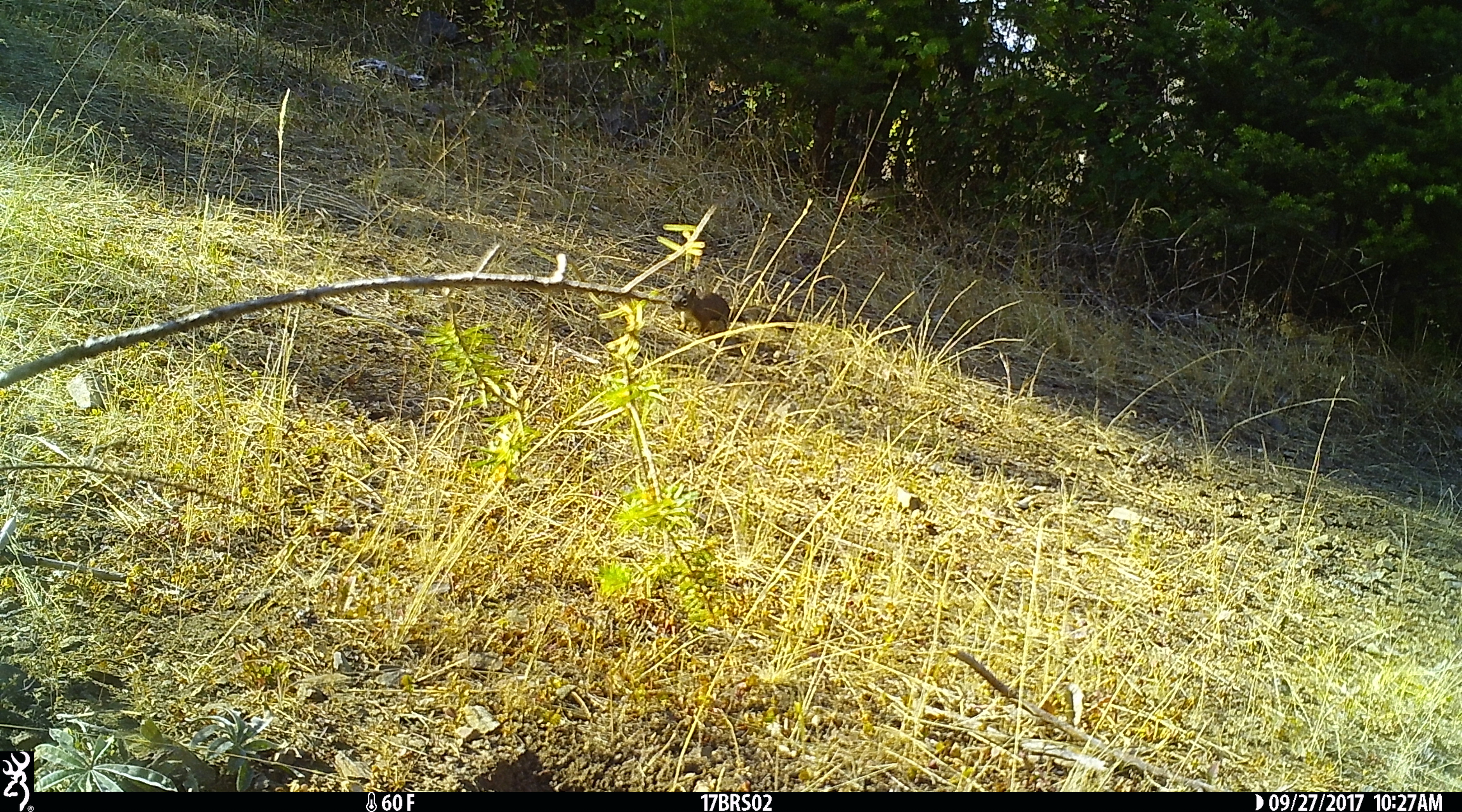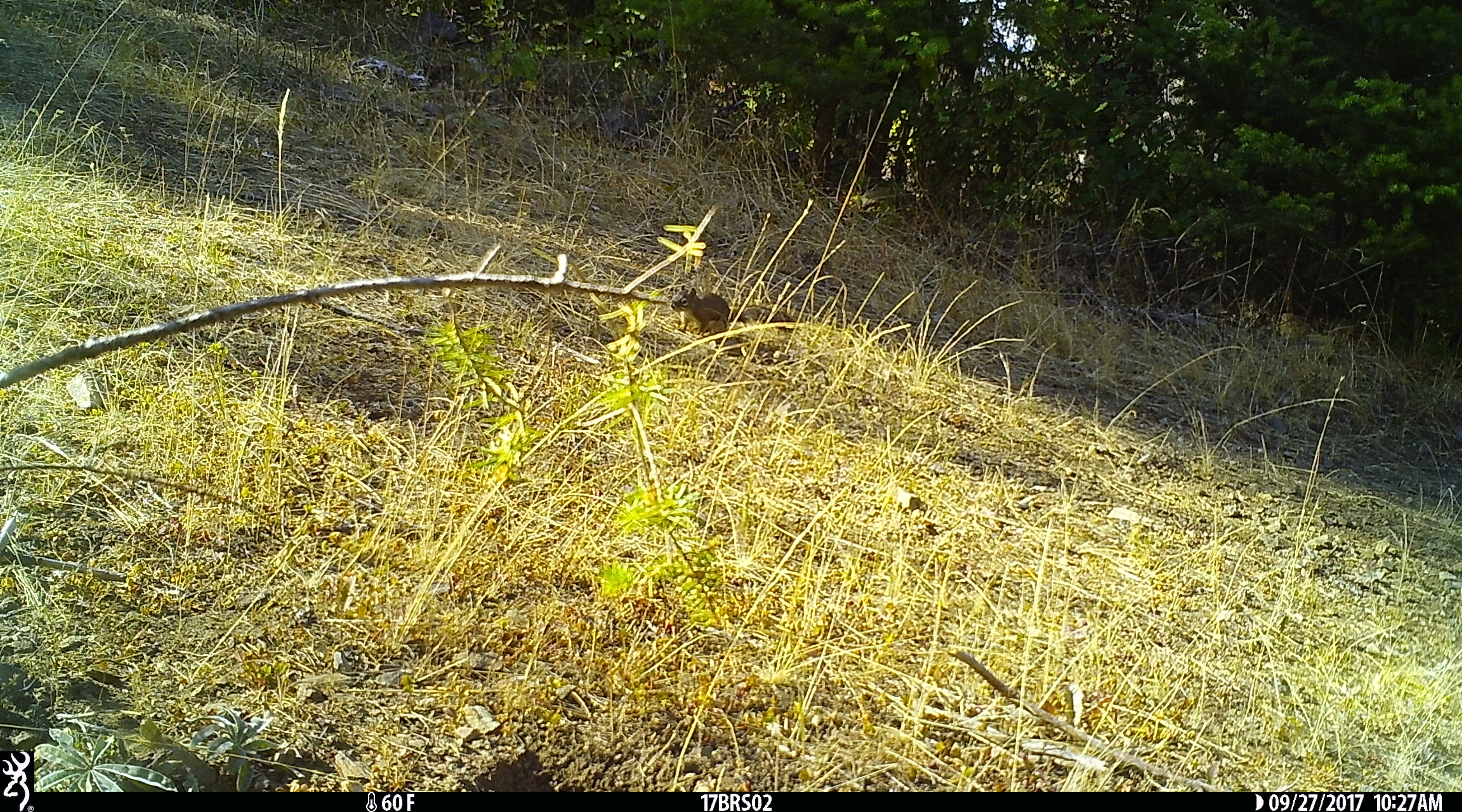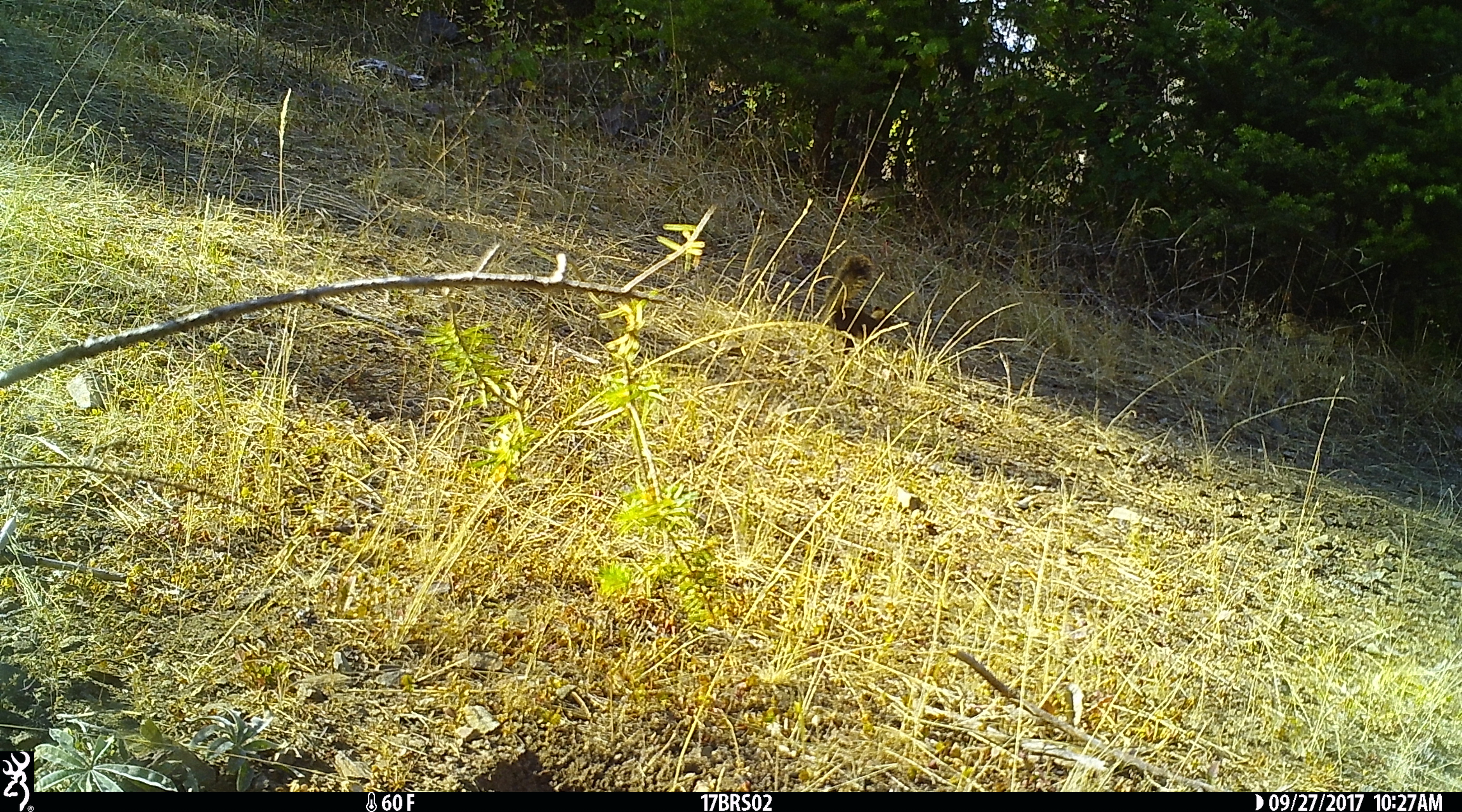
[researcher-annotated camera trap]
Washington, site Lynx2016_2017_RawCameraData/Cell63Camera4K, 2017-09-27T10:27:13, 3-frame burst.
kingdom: Animalia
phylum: Chordata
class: Mammalia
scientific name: Mammalia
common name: small mammal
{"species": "small mammal (Mammalia)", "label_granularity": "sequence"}